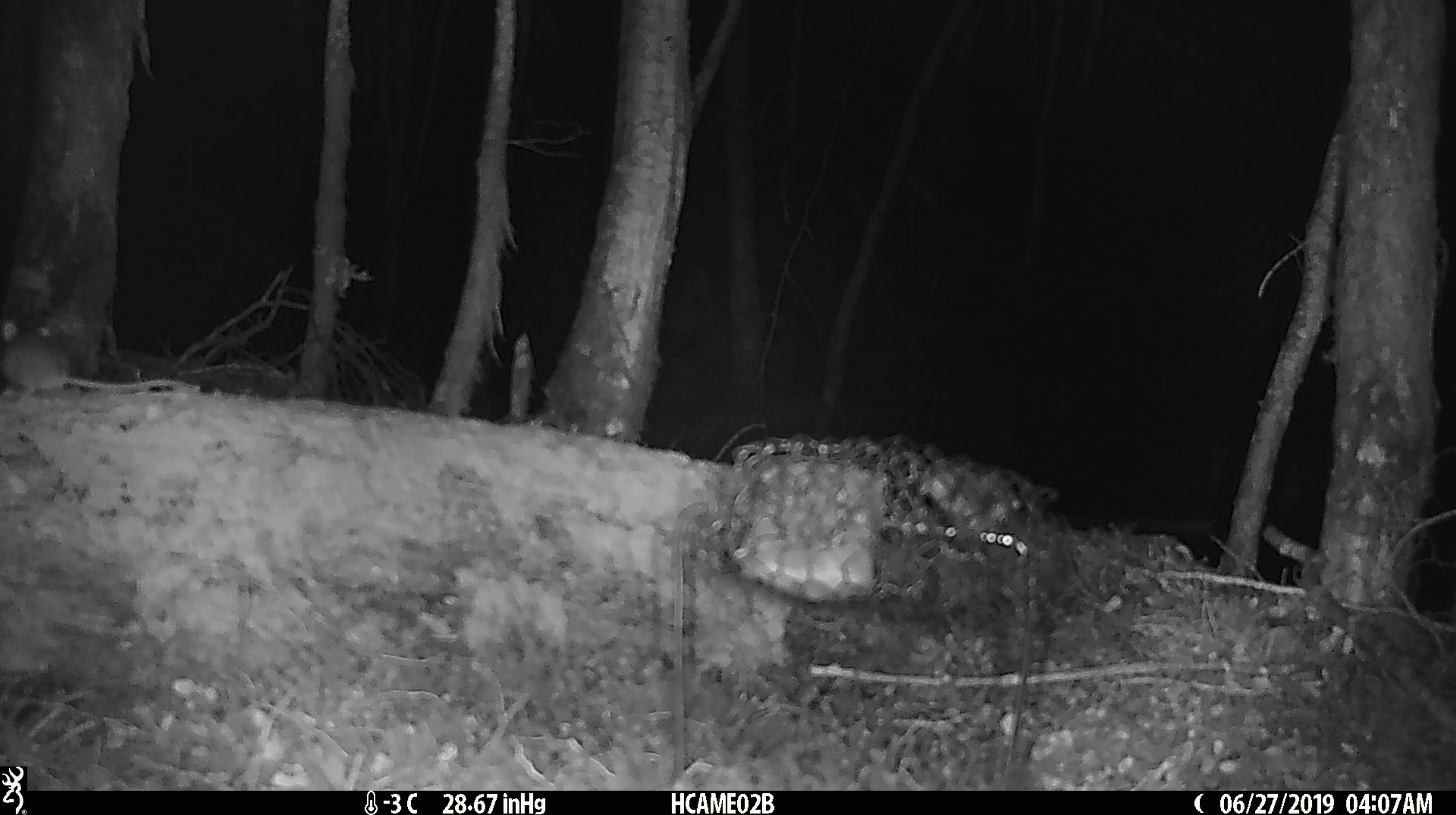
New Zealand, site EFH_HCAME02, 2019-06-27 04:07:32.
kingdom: Animalia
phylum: Chordata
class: Mammalia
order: Rodentia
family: Muridae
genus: Mus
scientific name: Mus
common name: mouse